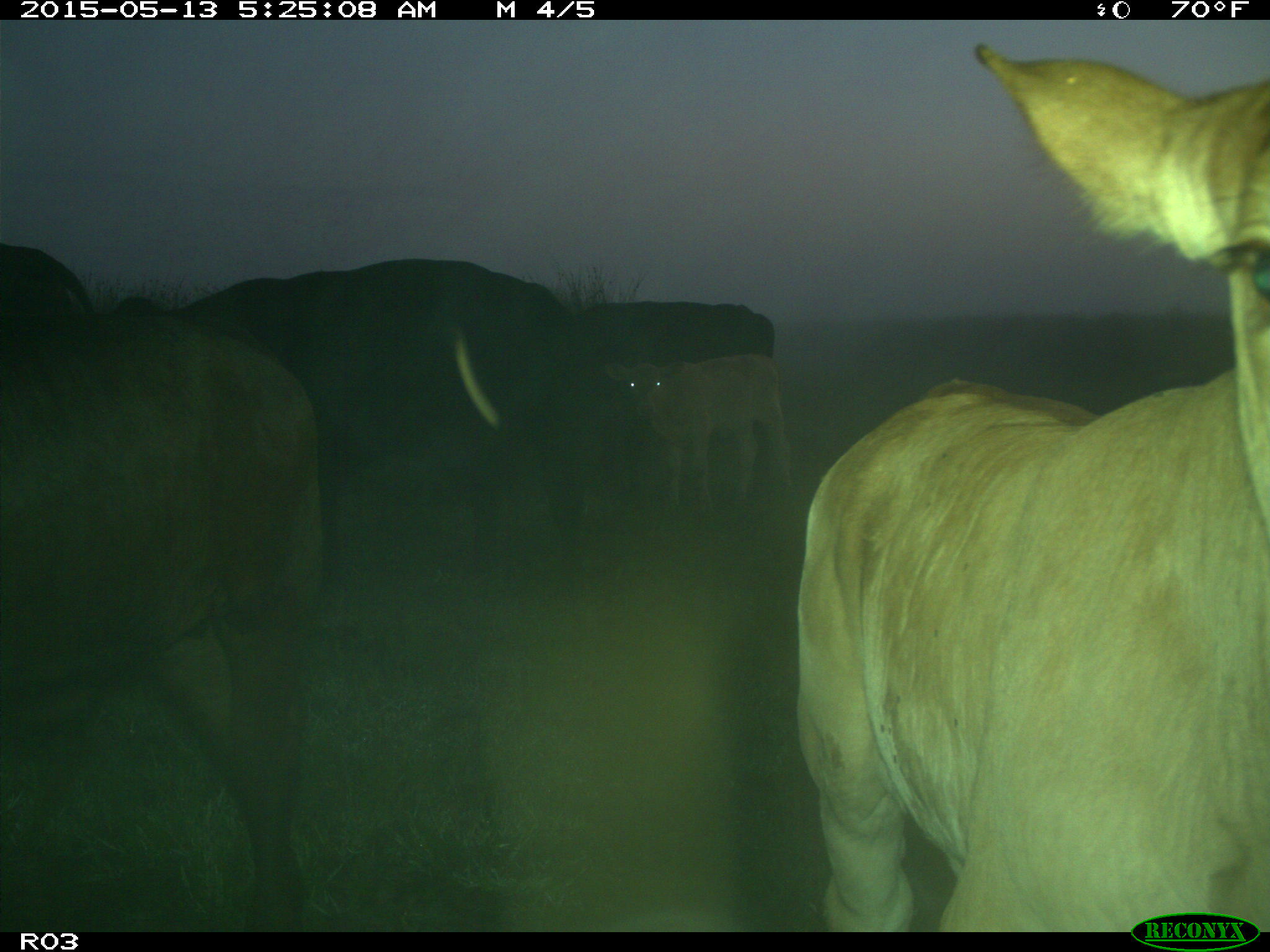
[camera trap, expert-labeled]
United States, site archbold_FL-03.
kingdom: Animalia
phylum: Chordata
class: Mammalia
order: Artiodactyla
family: Bovidae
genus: Bos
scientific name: Bos taurus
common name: domestic cow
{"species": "Bos taurus (domestic cow)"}